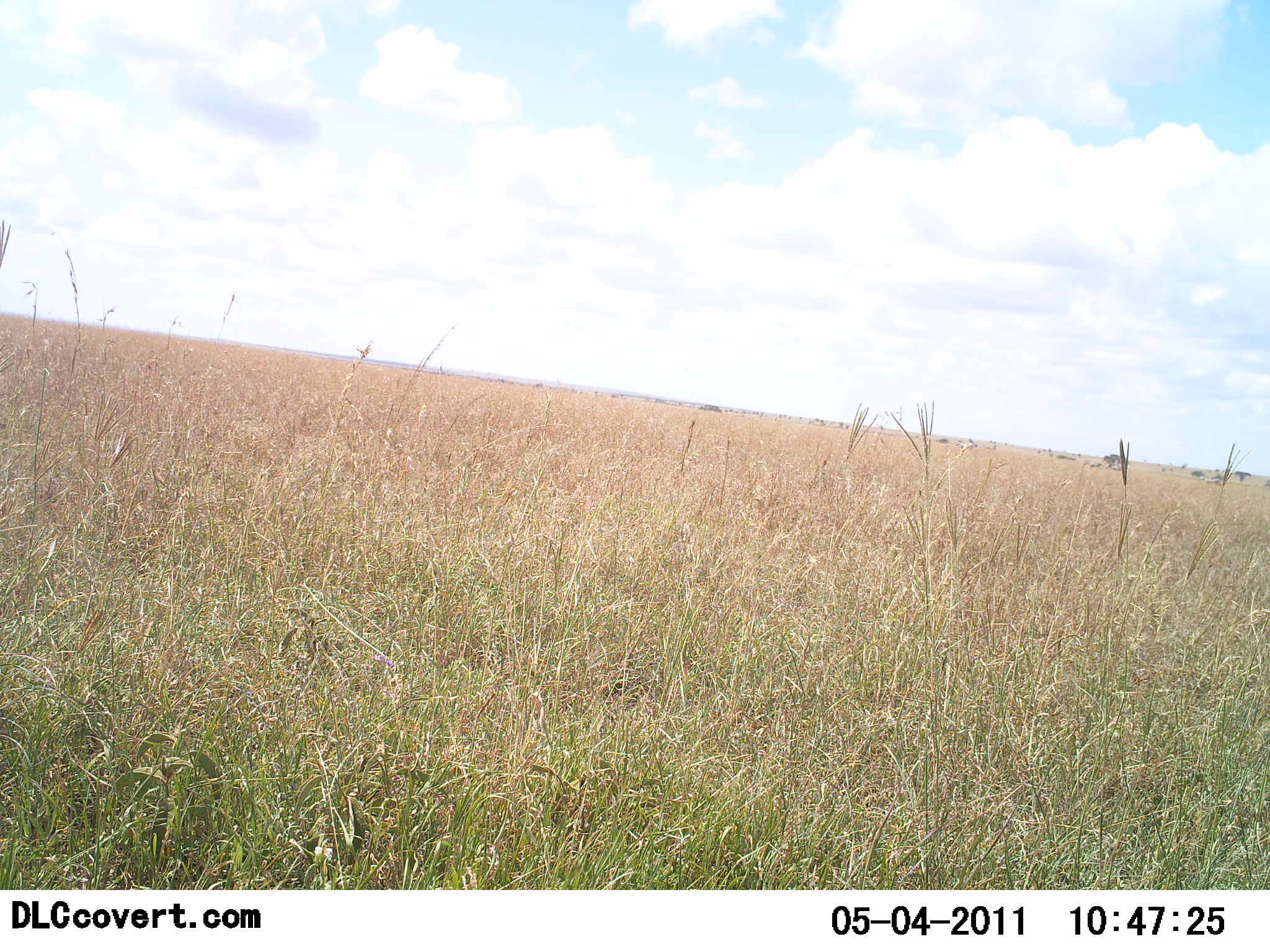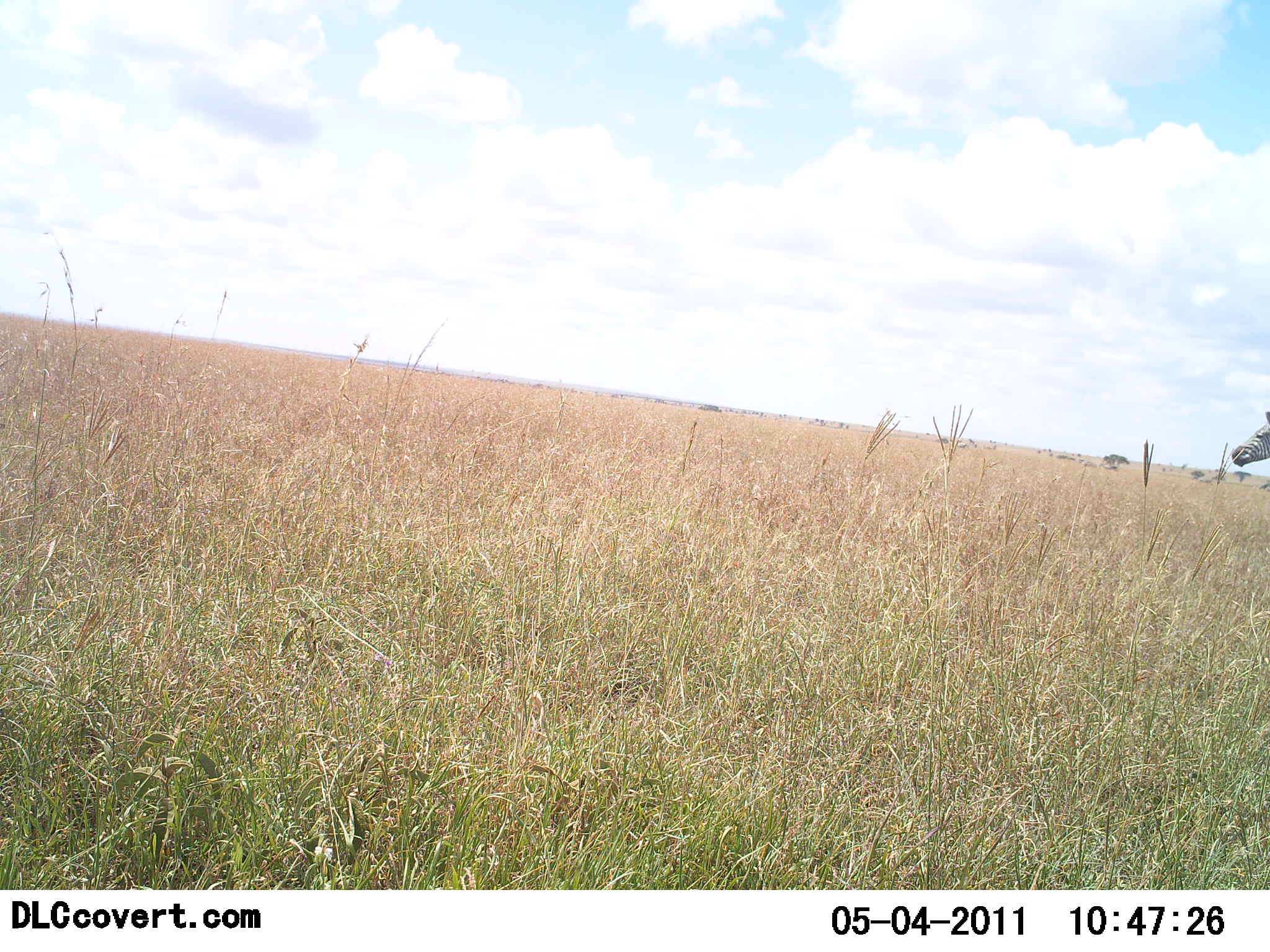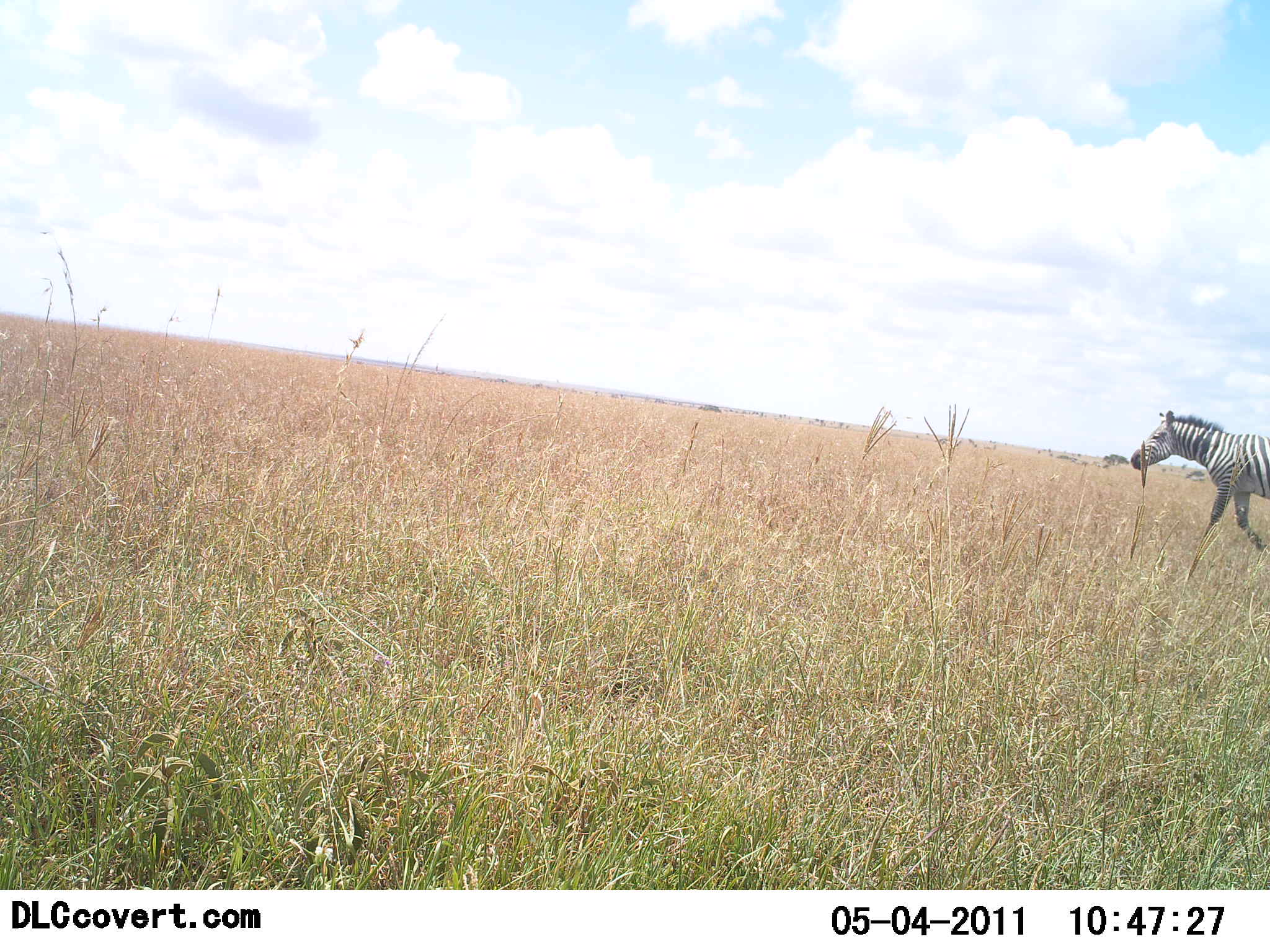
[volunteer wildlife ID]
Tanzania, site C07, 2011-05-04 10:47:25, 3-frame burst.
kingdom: Animalia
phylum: Chordata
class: Mammalia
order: Perissodactyla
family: Equidae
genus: Equus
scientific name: Equus quagga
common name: plains zebra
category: zebra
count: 1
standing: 0%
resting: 0%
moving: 100%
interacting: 0%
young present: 0%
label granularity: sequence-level